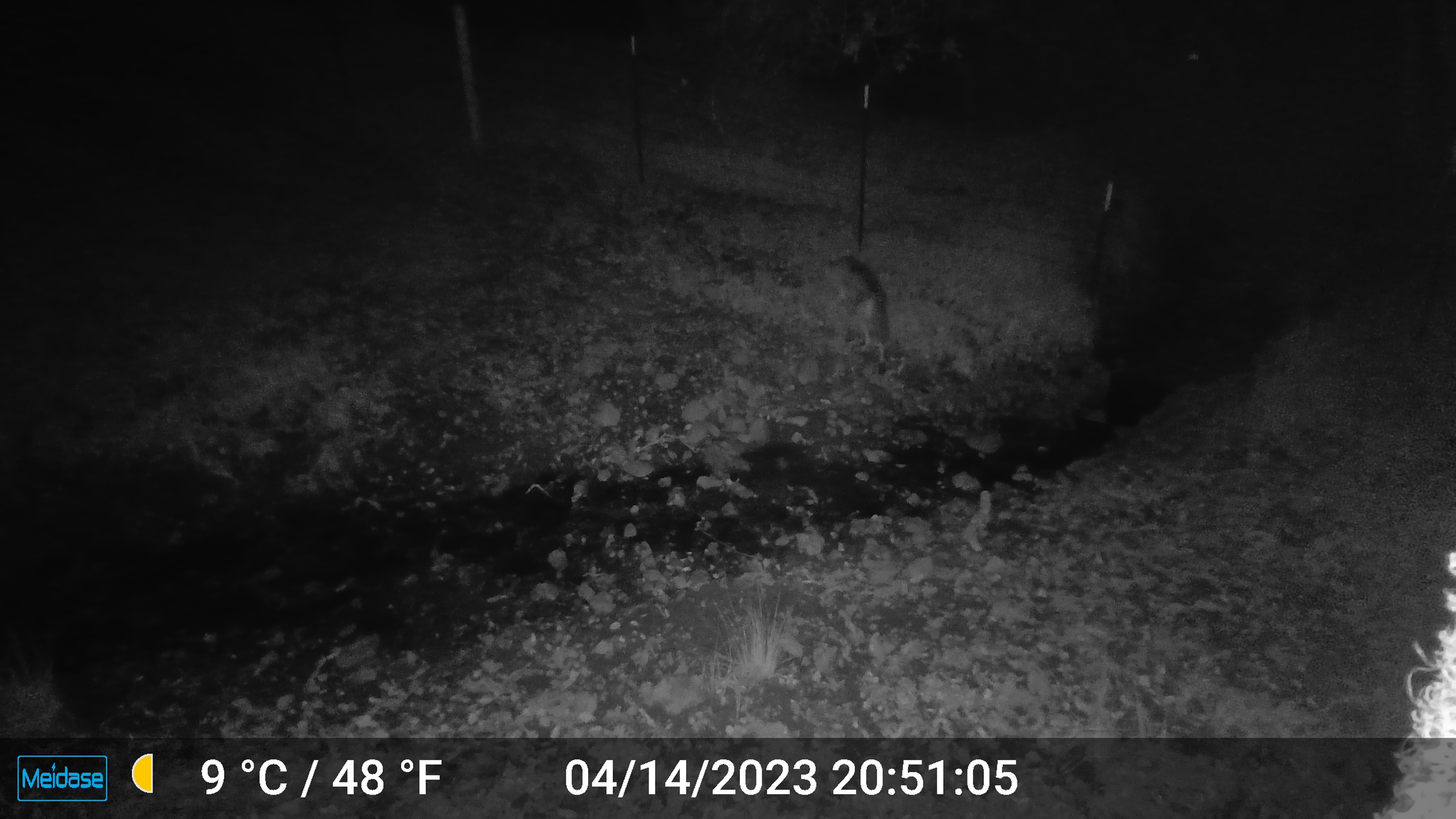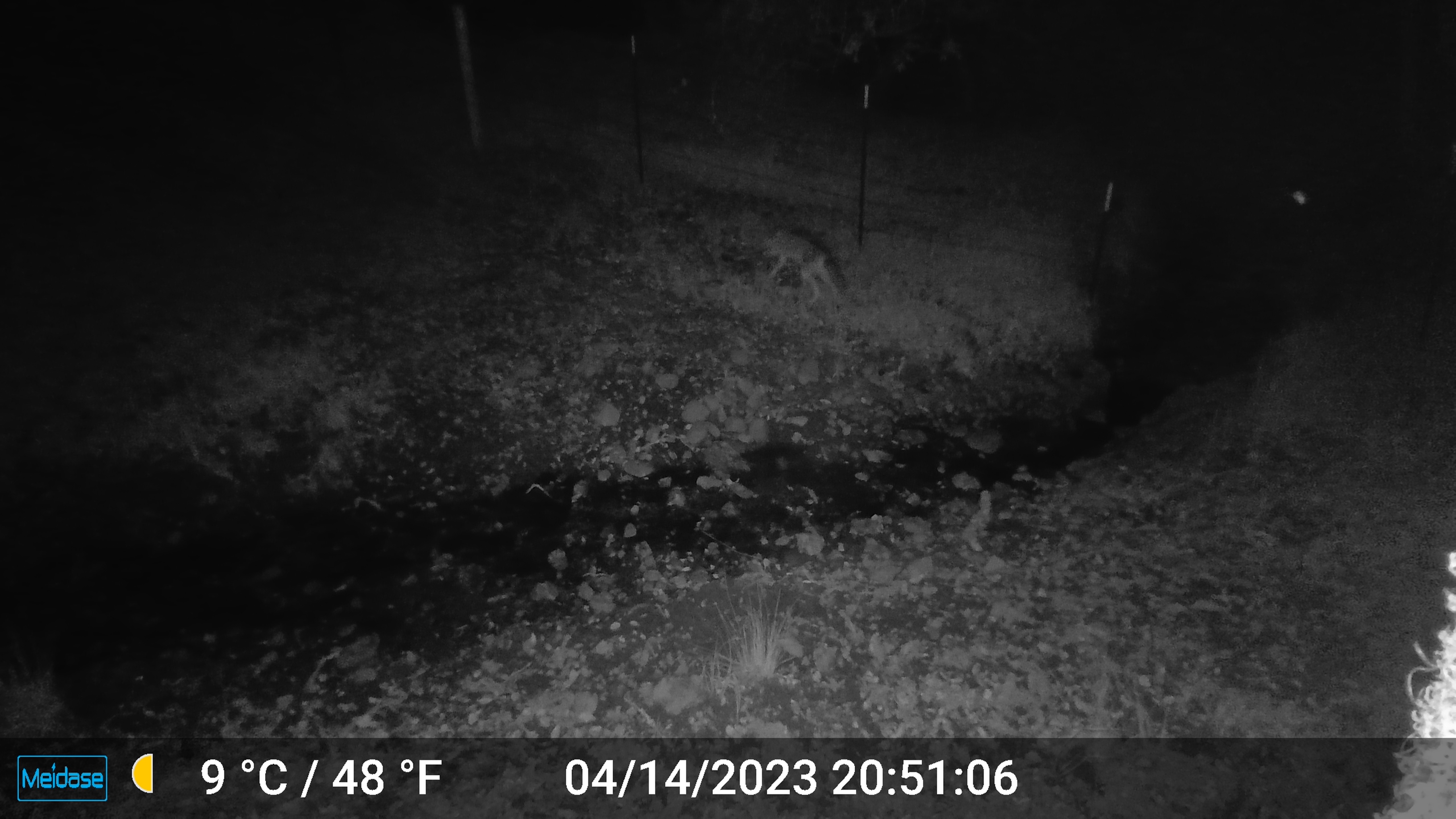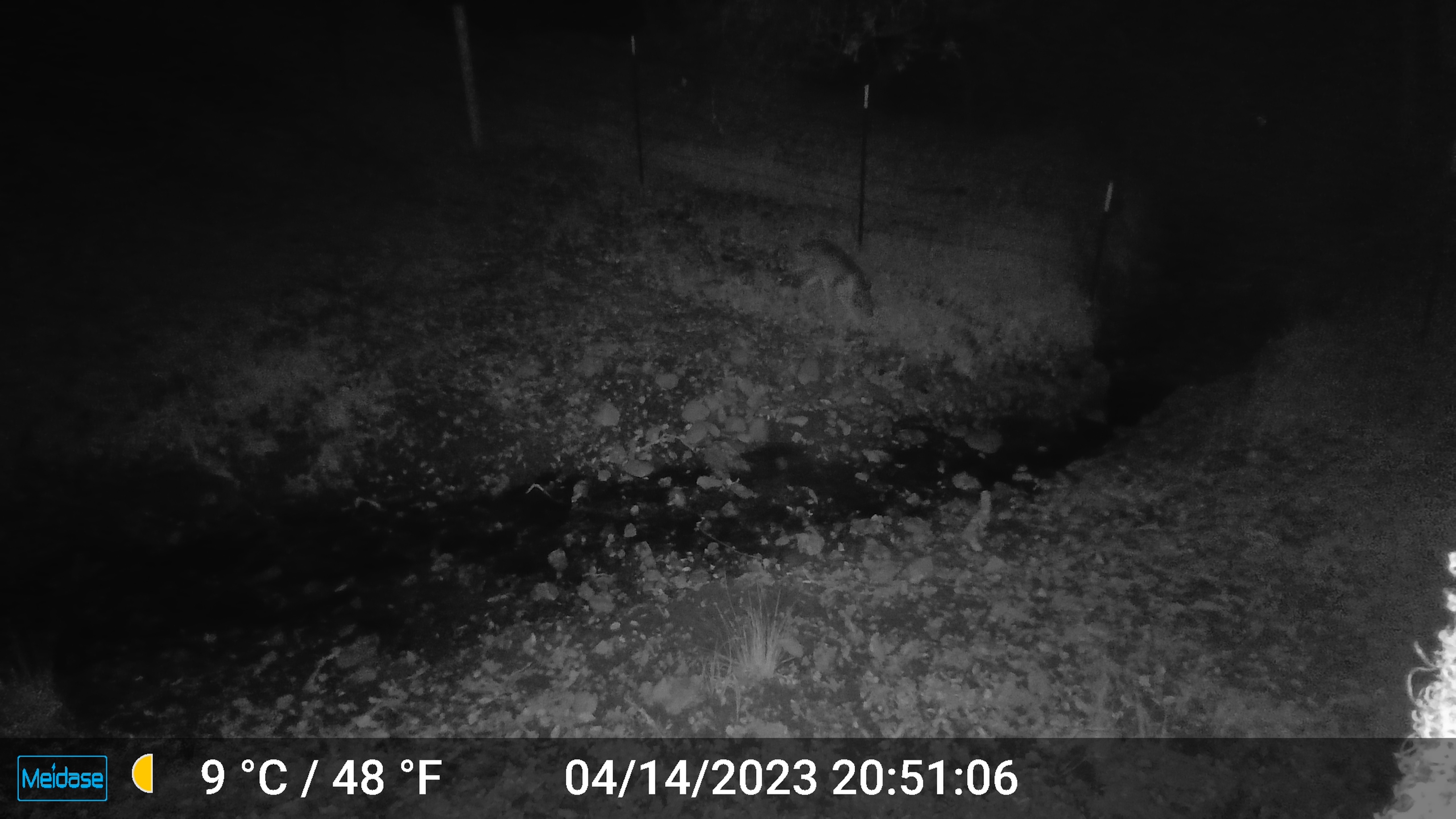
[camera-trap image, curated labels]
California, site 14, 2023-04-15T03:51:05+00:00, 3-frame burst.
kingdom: Animalia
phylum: Chordata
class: Mammalia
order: Carnivora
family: Canidae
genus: Canis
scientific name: Canis latrans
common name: coyote